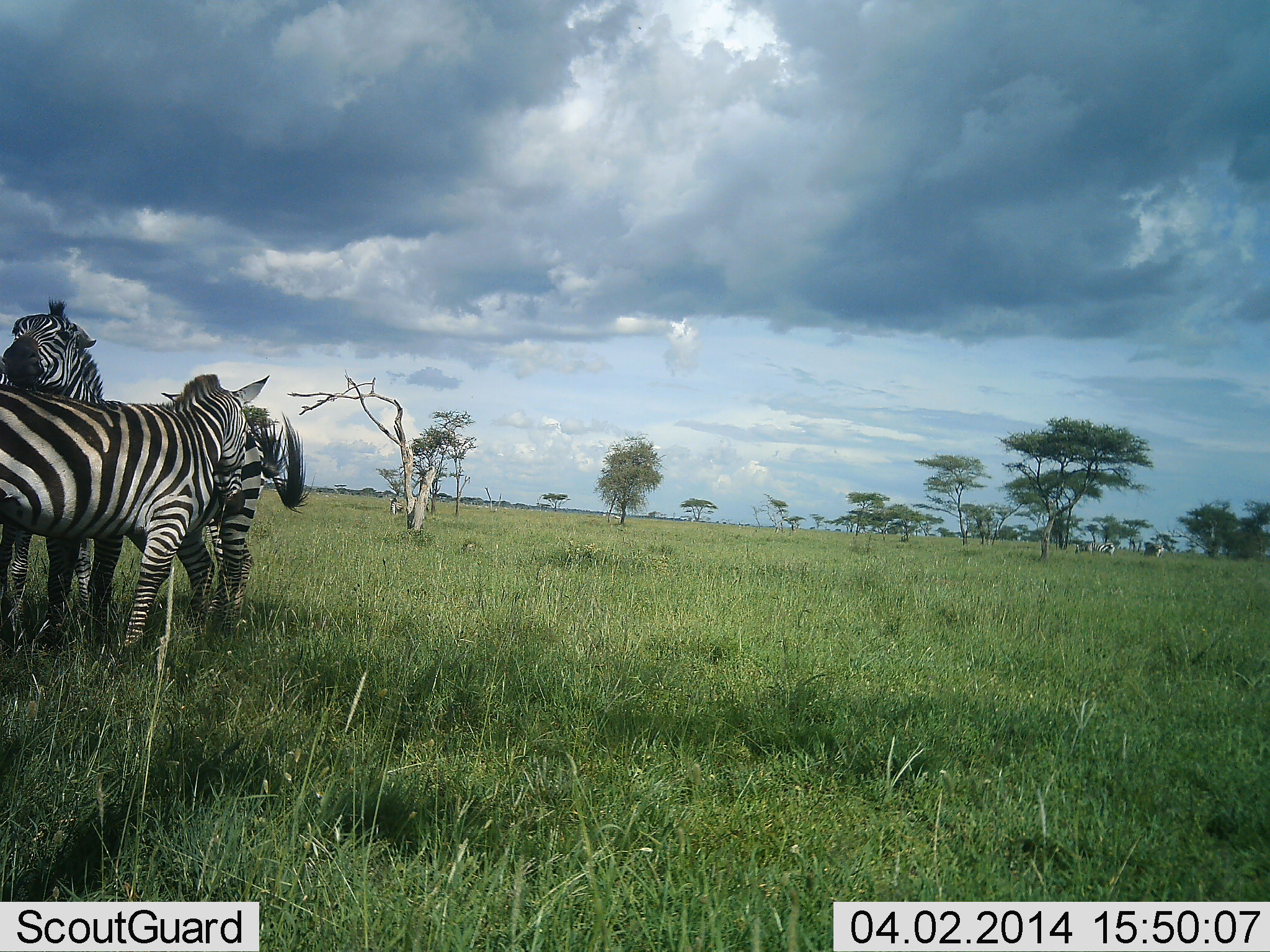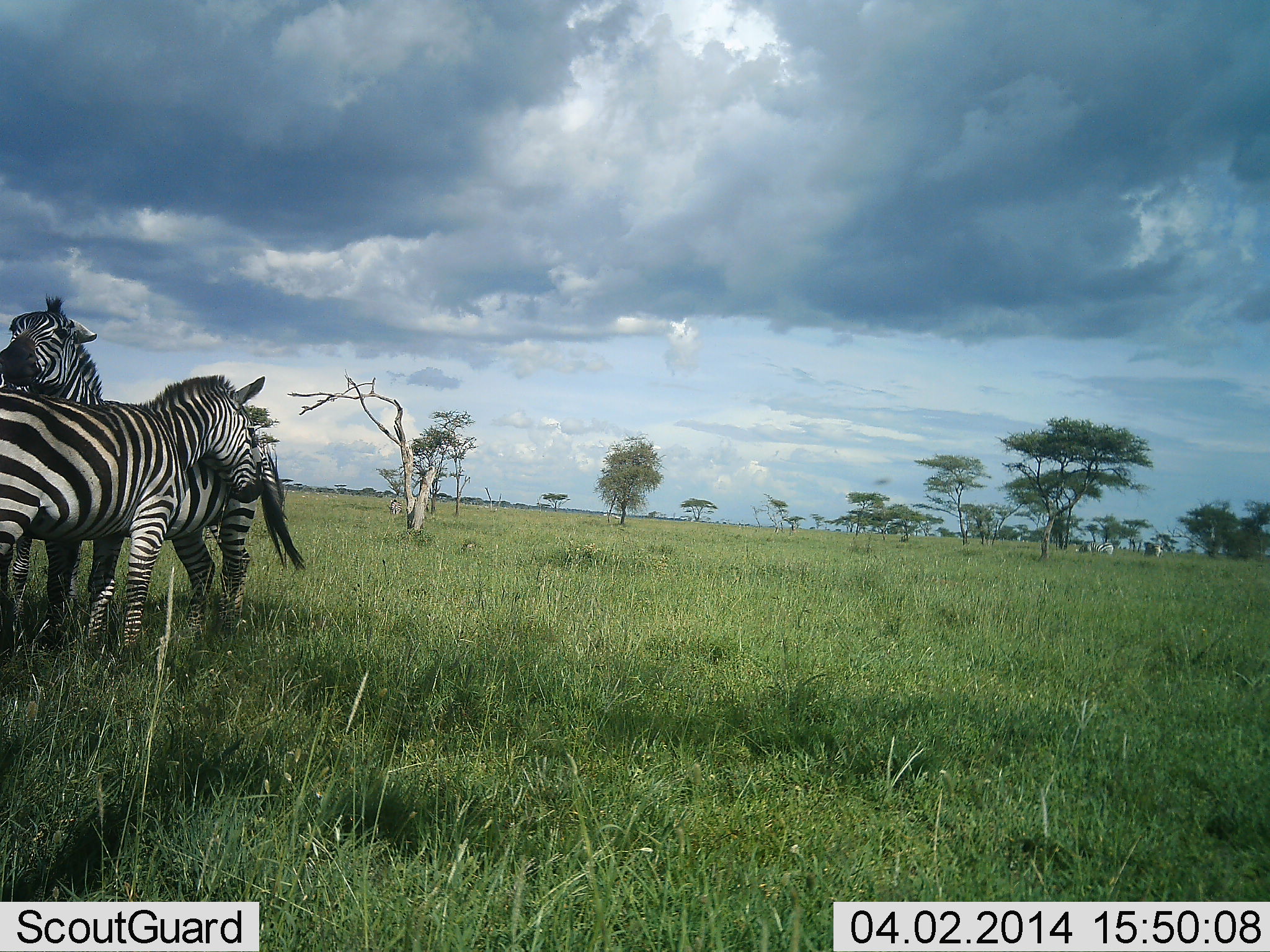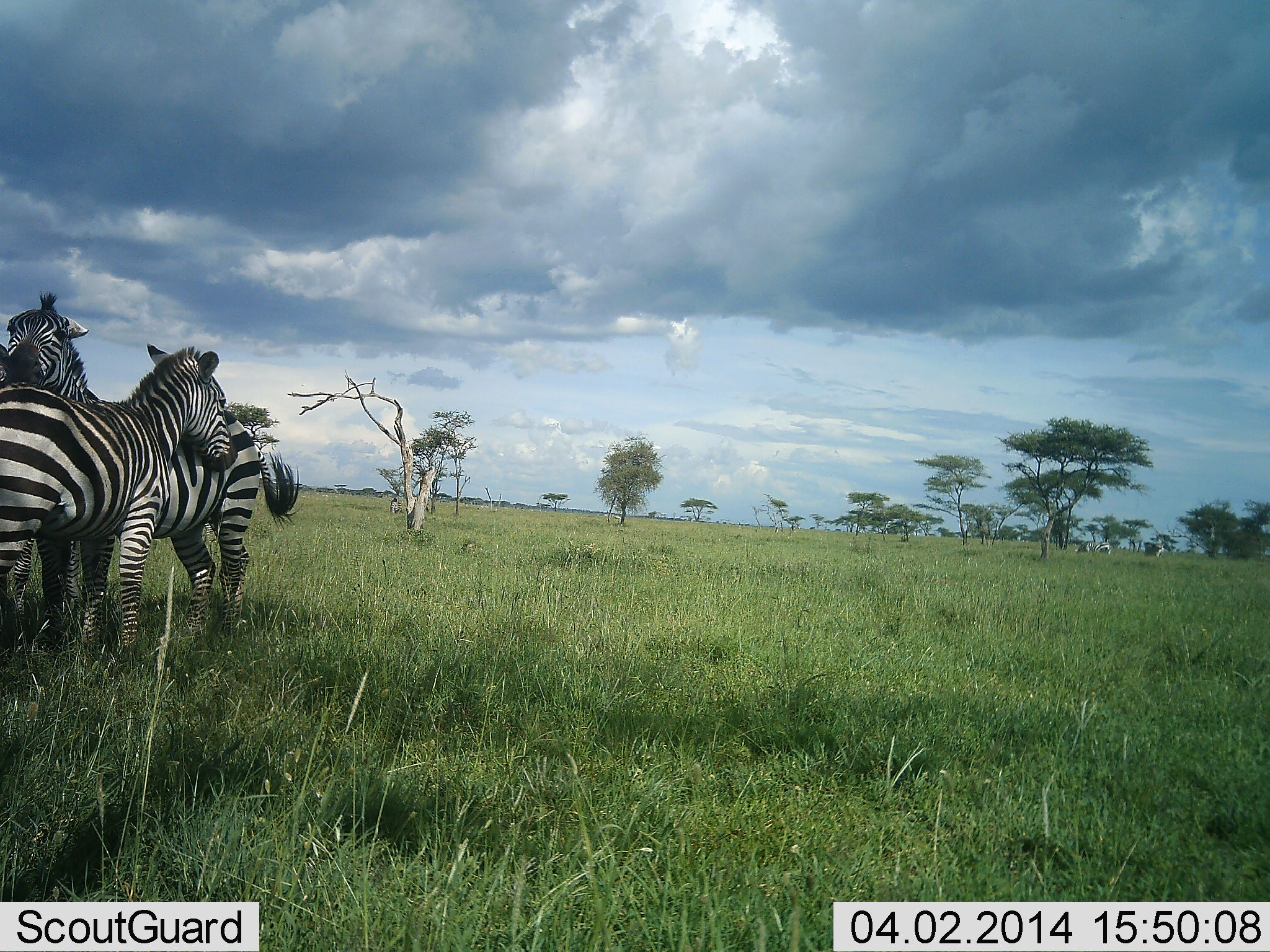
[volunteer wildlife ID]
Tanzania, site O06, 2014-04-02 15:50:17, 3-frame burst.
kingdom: Animalia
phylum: Chordata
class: Mammalia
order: Perissodactyla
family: Equidae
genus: Equus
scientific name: Equus quagga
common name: plains zebra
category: zebra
Zebra (plains zebra) (Equus quagga), count 2. Behavior (volunteer vote fractions): standing 45%, resting 0%, moving 0%, interacting 82%. Young present (vote fraction): 0%. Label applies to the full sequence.